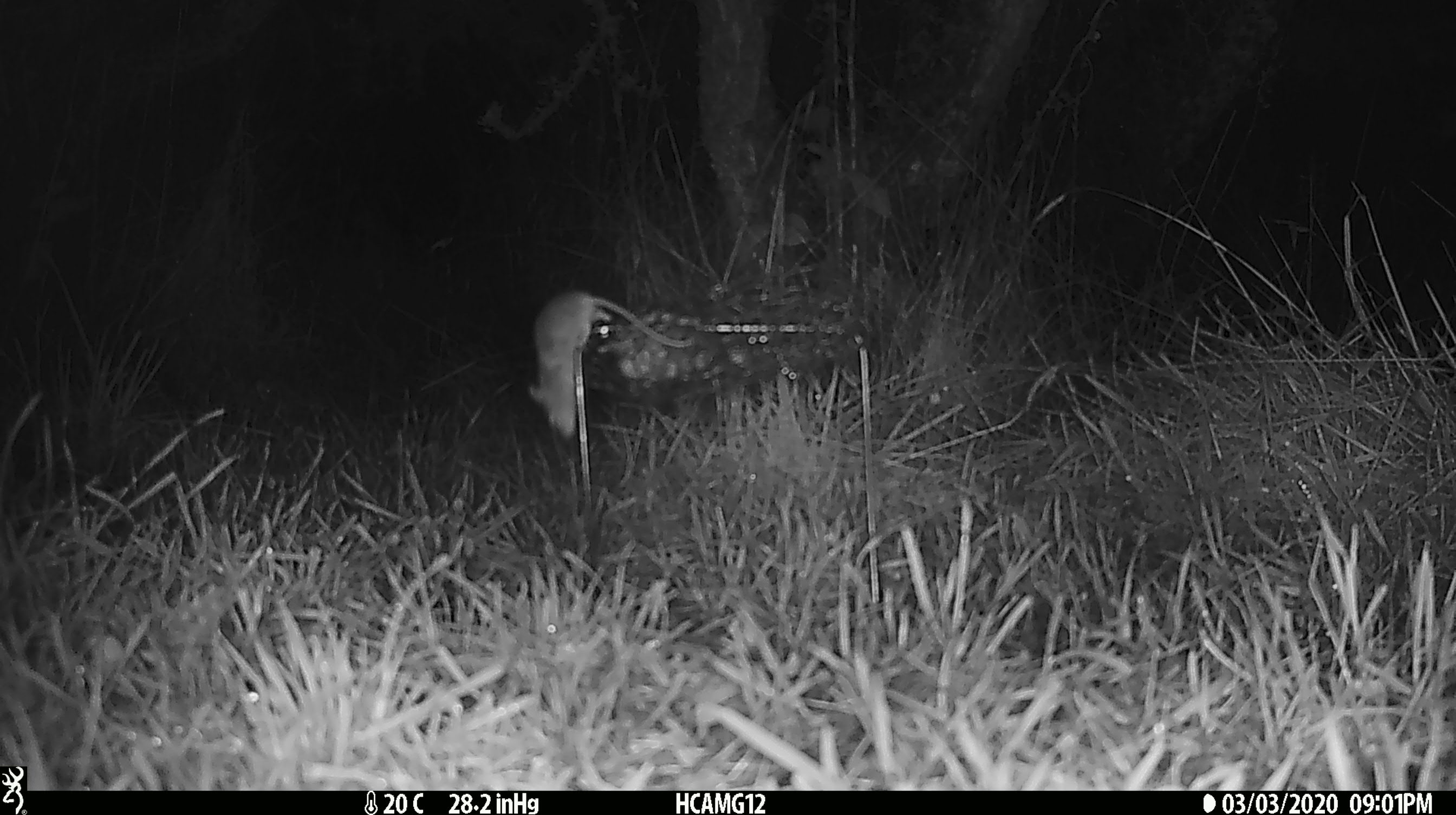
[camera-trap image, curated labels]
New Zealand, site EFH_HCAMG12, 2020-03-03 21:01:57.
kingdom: Animalia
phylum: Chordata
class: Mammalia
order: Rodentia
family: Muridae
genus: Mus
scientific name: Mus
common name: mouse